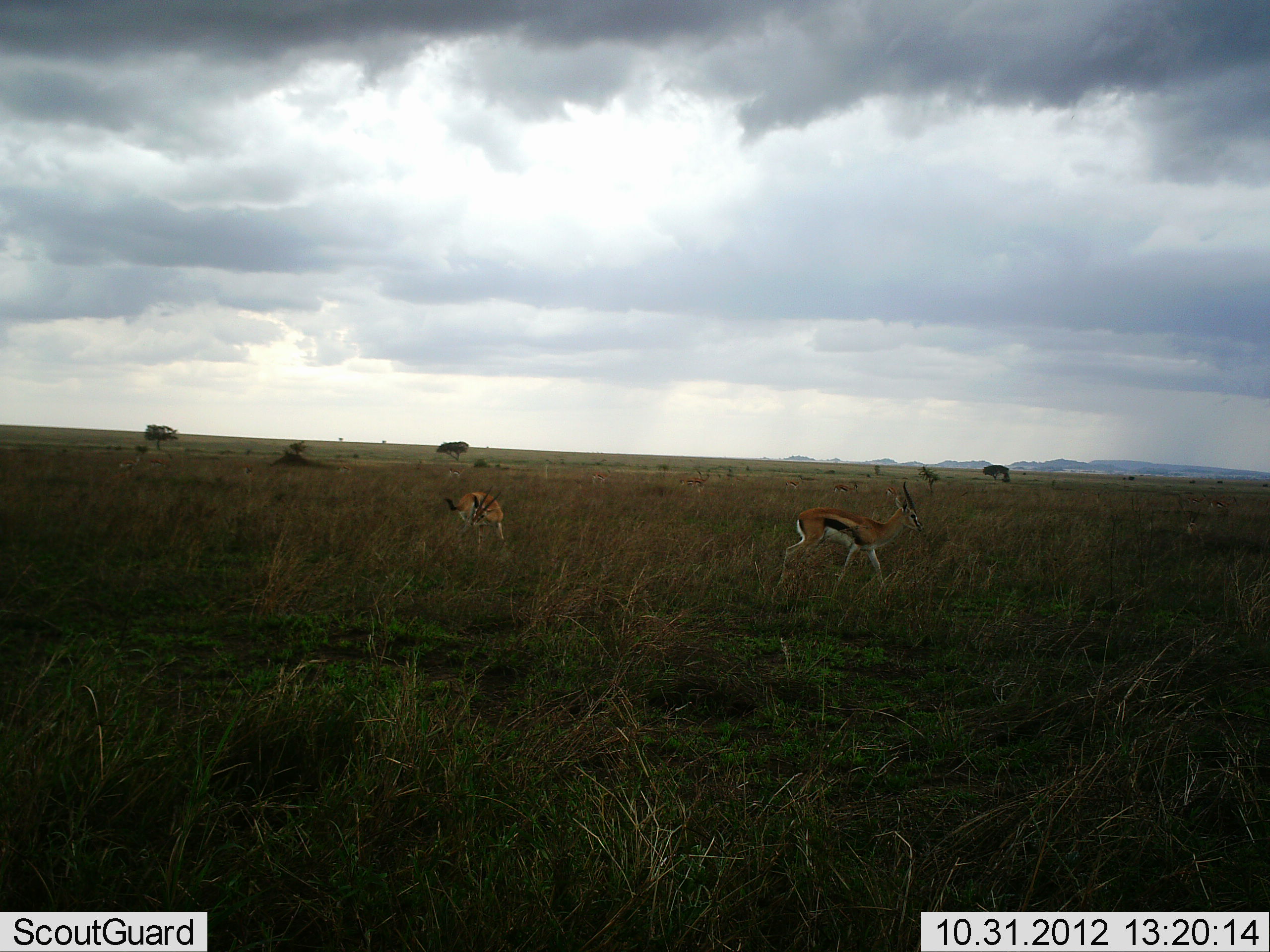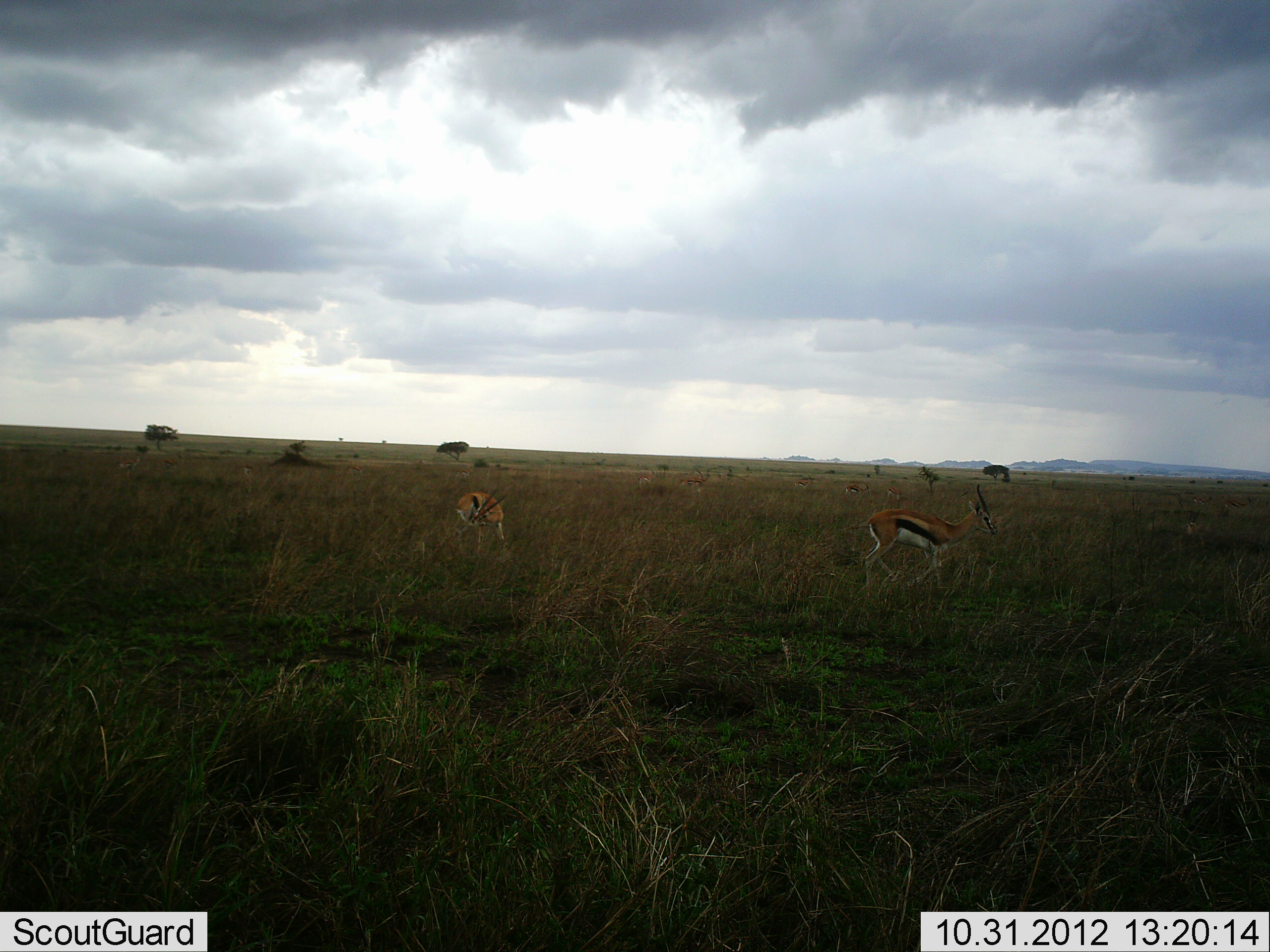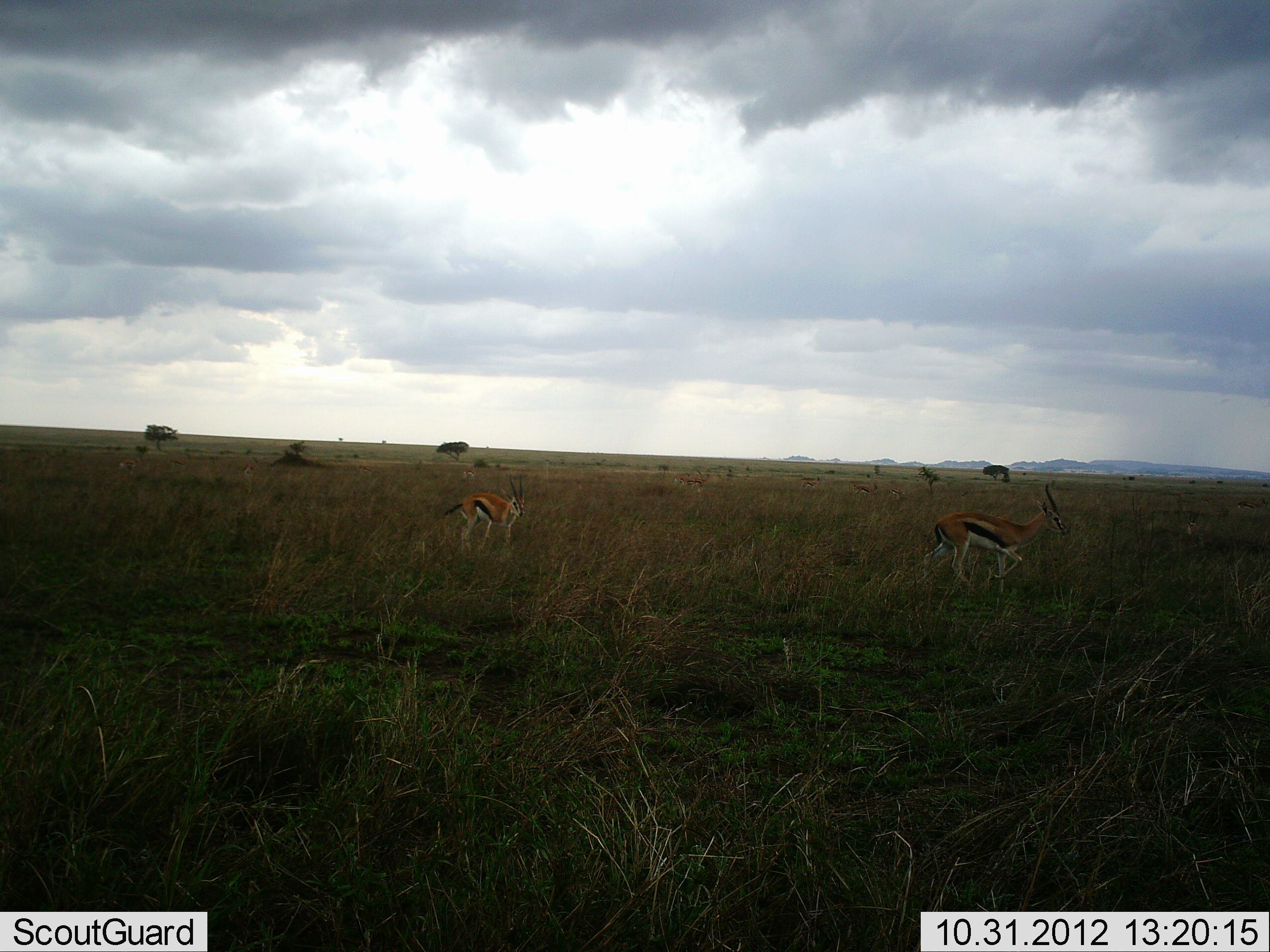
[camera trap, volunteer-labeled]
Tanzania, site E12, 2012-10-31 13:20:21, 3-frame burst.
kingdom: Animalia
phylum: Chordata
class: Mammalia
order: Artiodactyla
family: Bovidae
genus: Eudorcas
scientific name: Eudorcas thomsonii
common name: thomson's gazelle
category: gazellethomsons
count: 2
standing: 40%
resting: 0%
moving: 70%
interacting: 0%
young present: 0%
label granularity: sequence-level